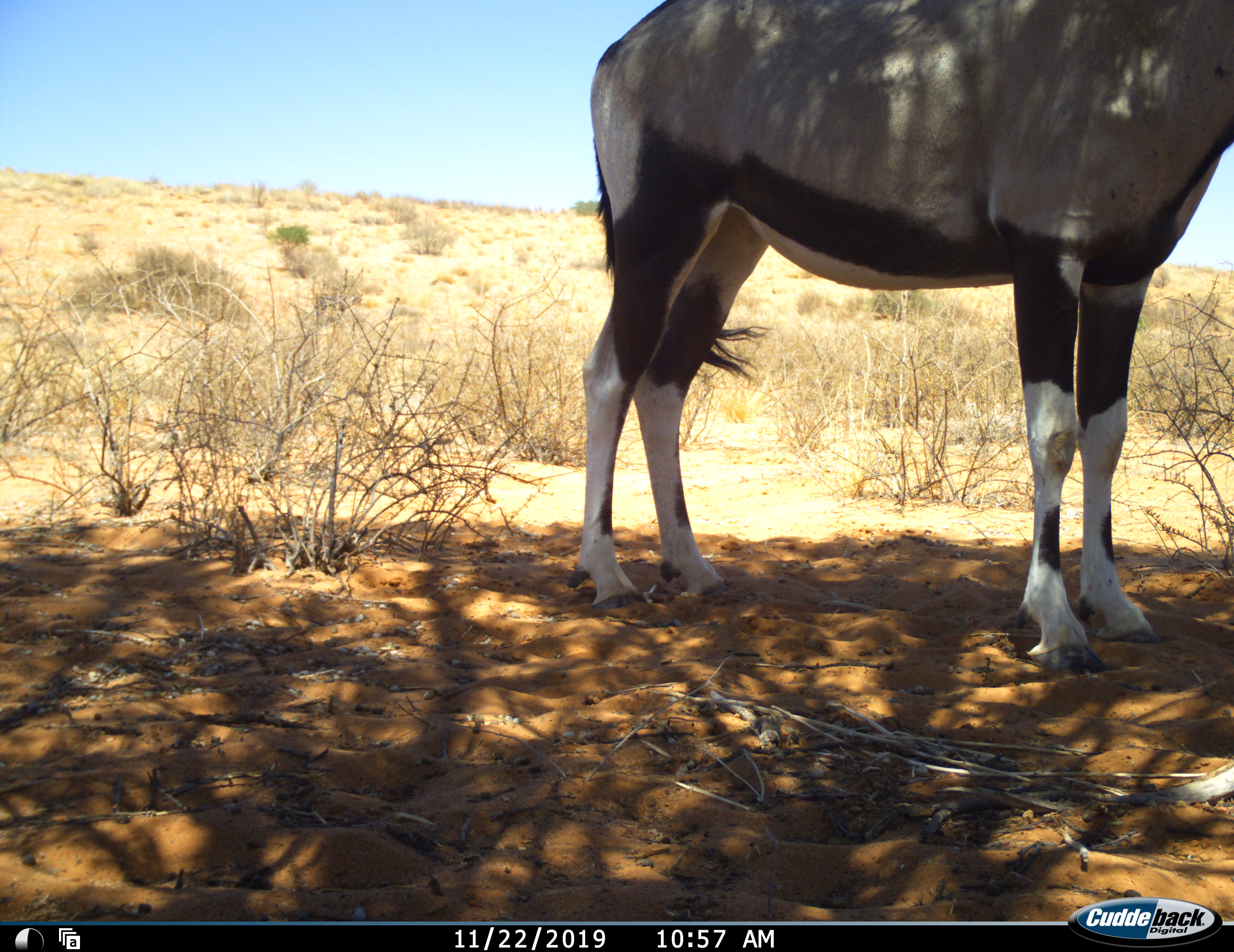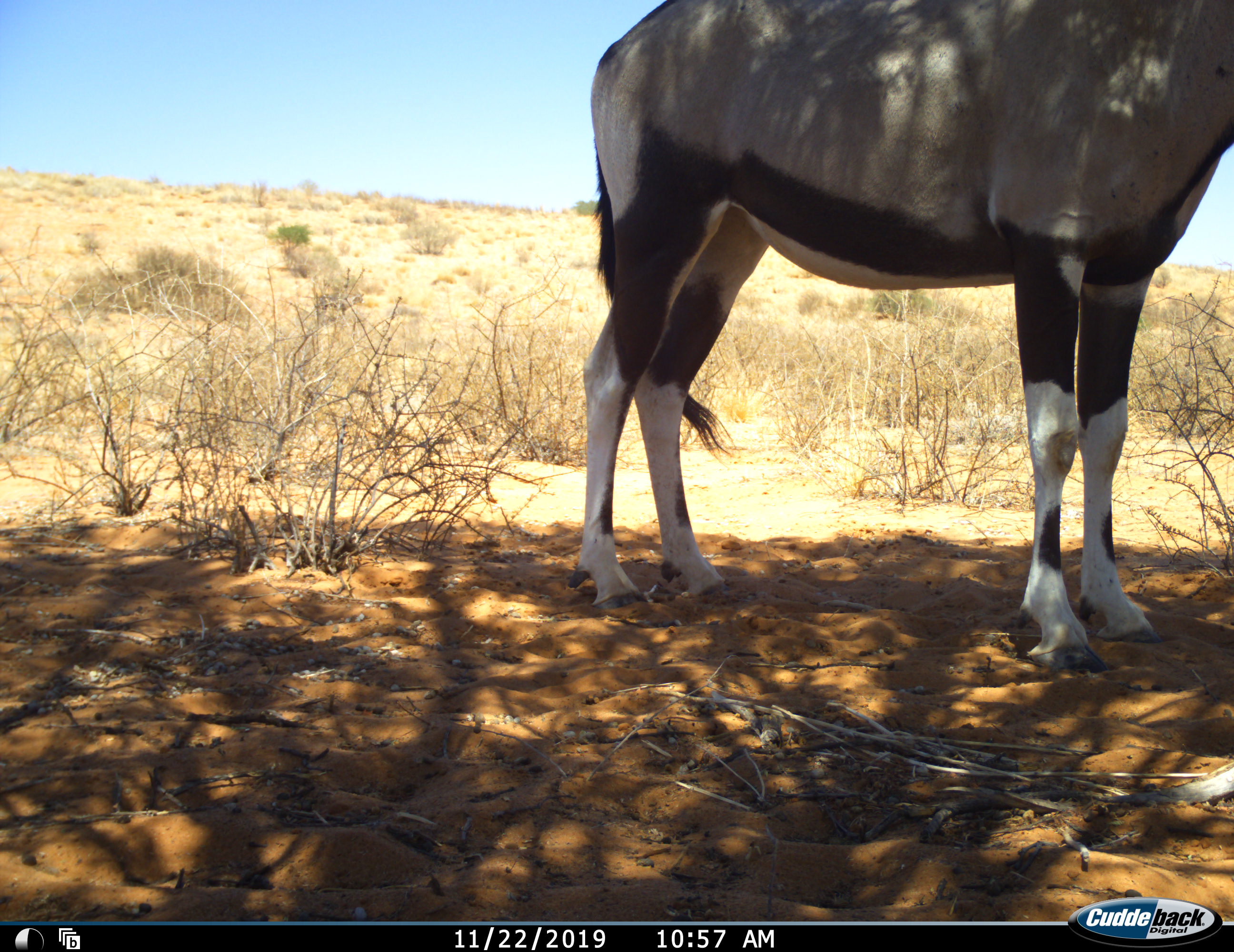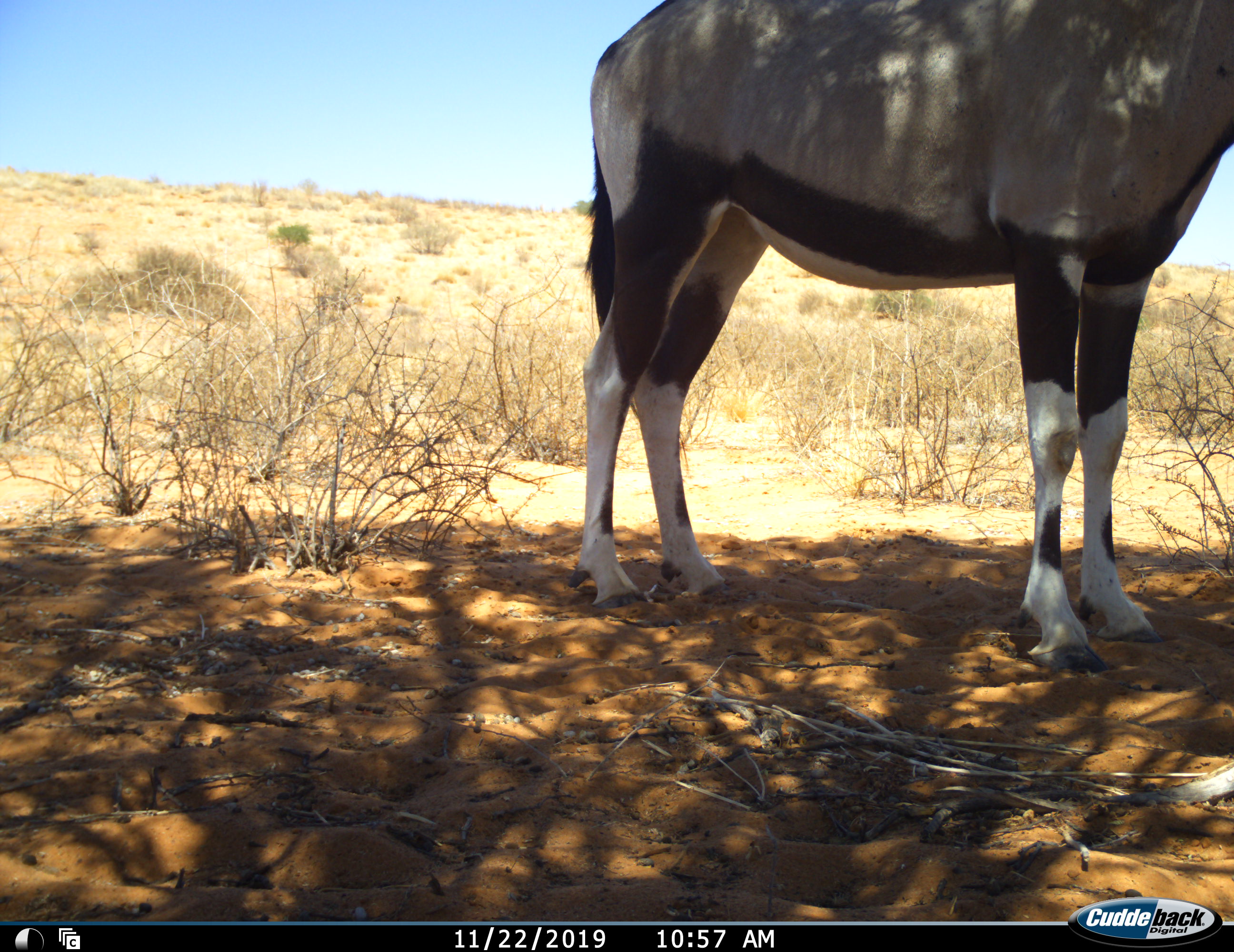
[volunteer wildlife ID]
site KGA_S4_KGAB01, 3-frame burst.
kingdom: Animalia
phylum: Chordata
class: Mammalia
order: Artiodactyla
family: Bovidae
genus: Oryx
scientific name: Oryx gazella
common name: gemsbok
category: oryx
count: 1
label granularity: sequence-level